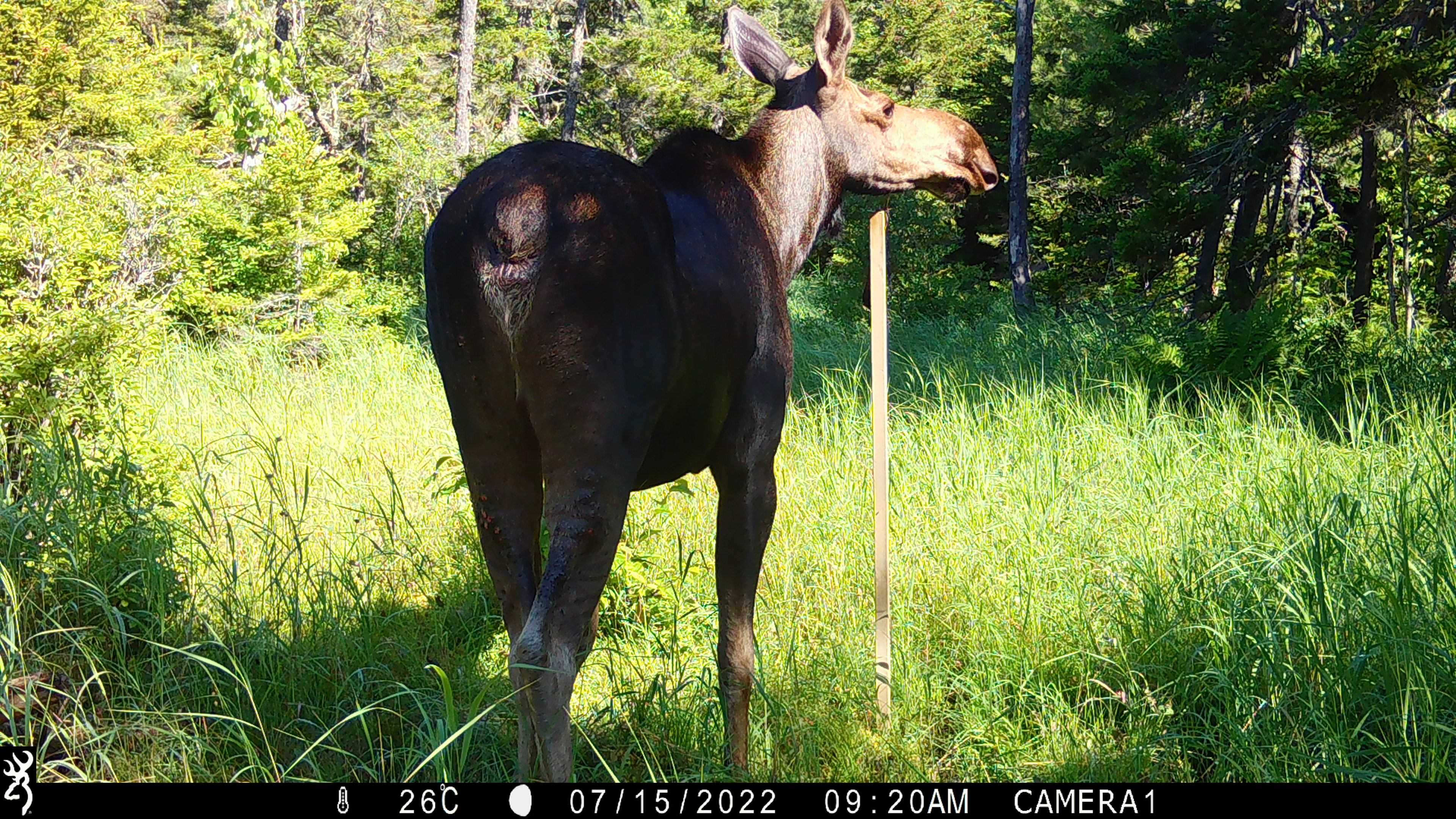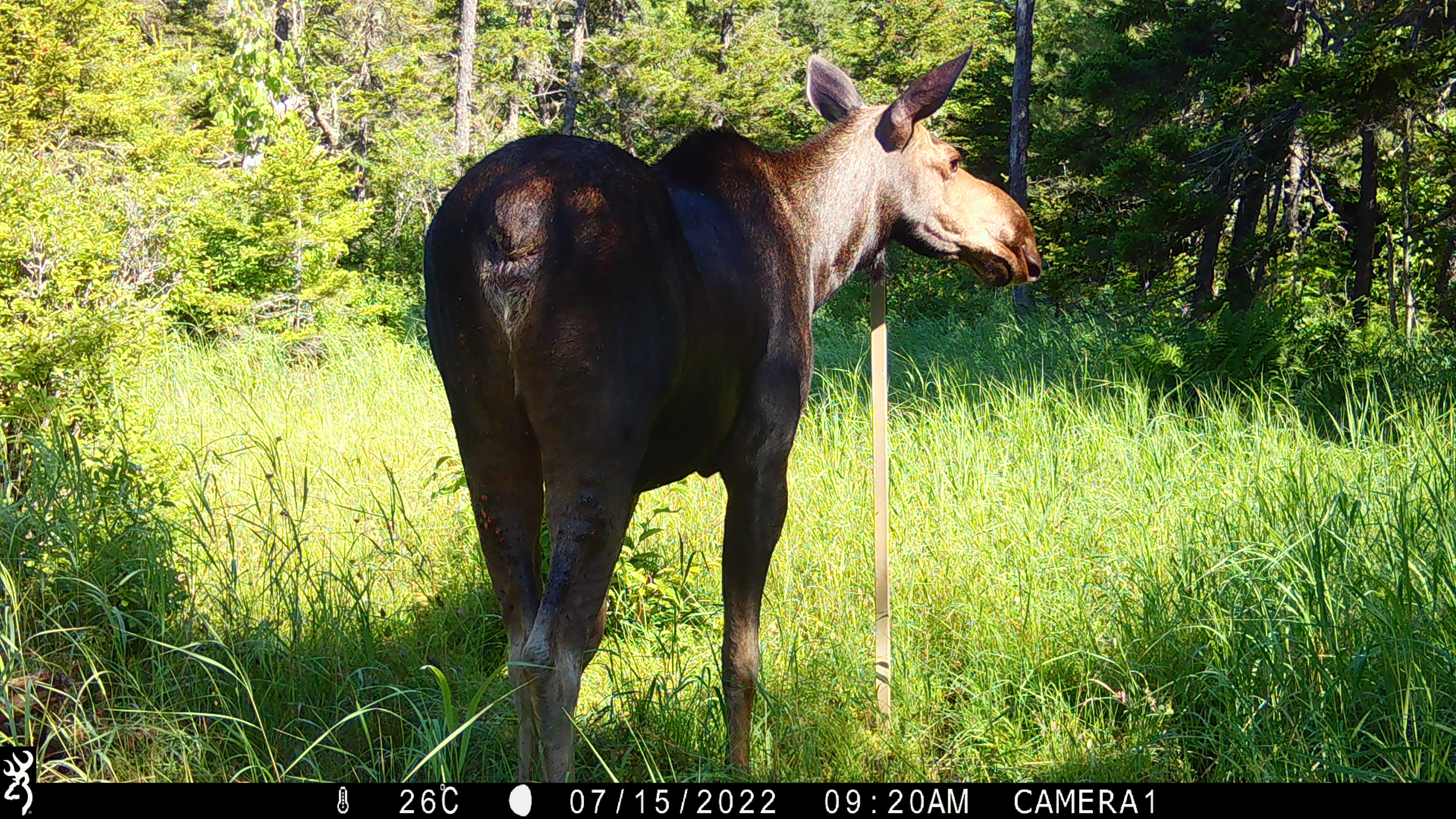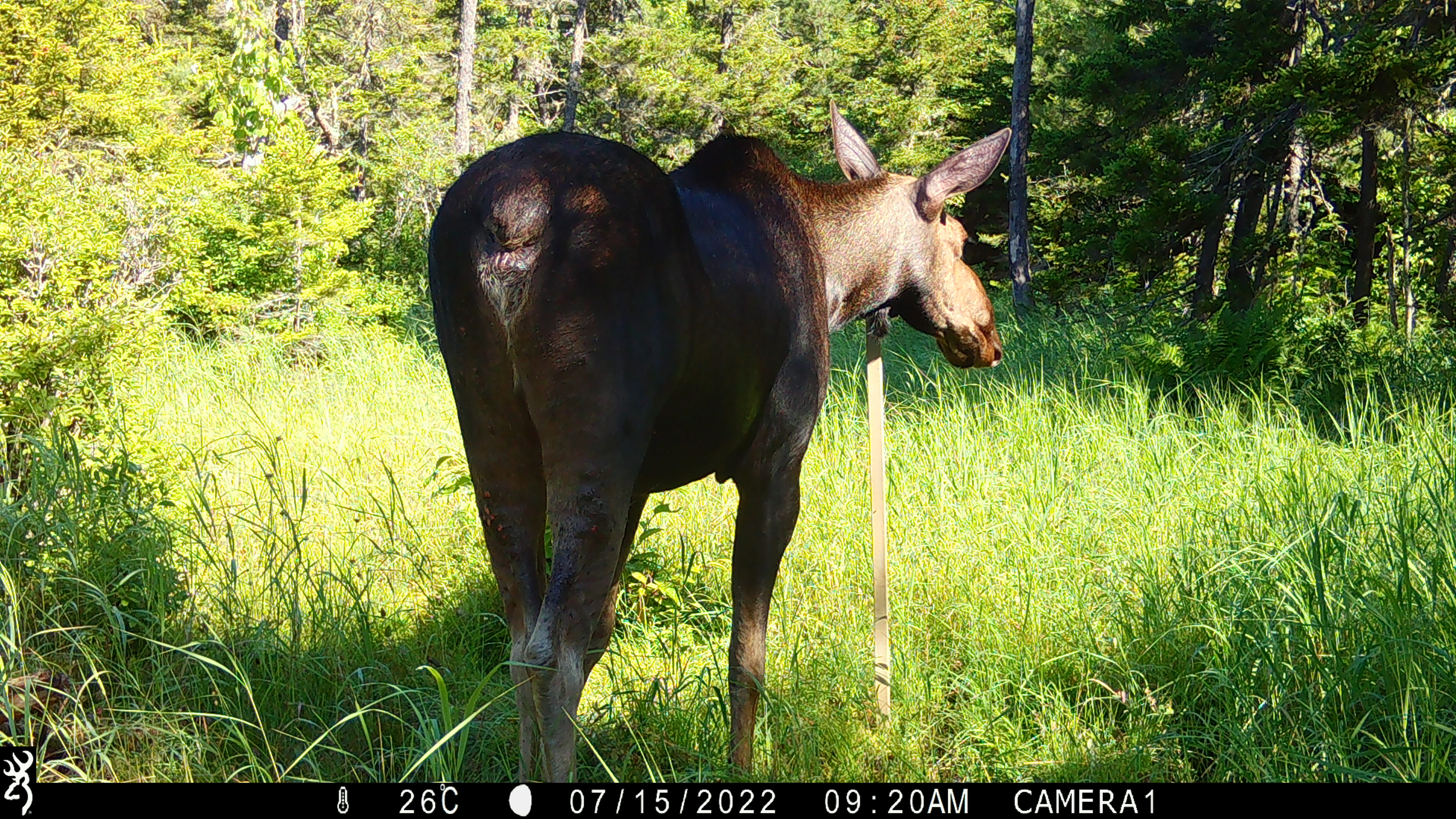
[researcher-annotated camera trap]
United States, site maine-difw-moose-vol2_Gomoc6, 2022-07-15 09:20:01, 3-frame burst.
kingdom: Animalia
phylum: Chordata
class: Mammalia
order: Artiodactyla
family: Cervidae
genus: Alces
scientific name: Alces alces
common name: moose